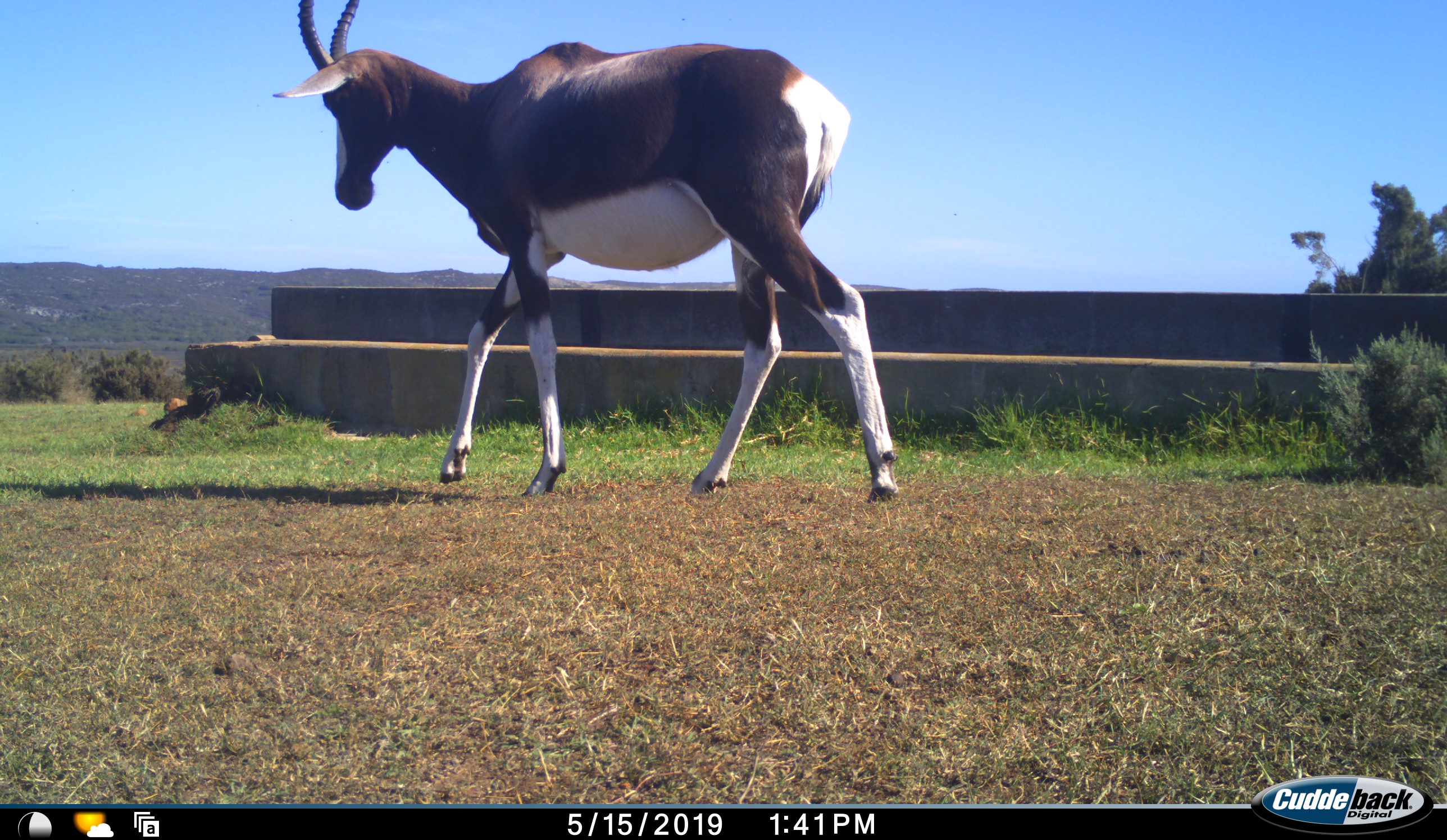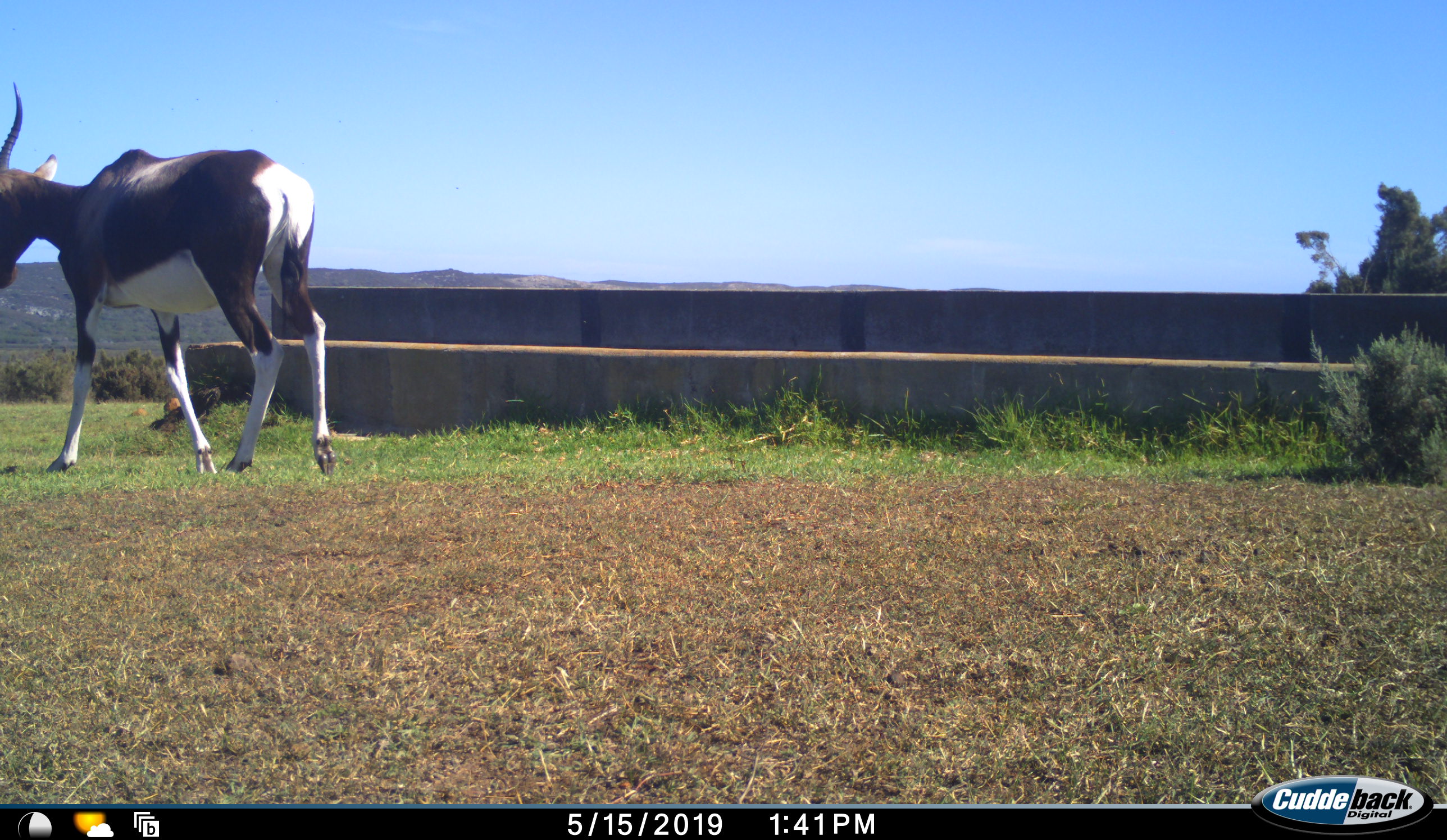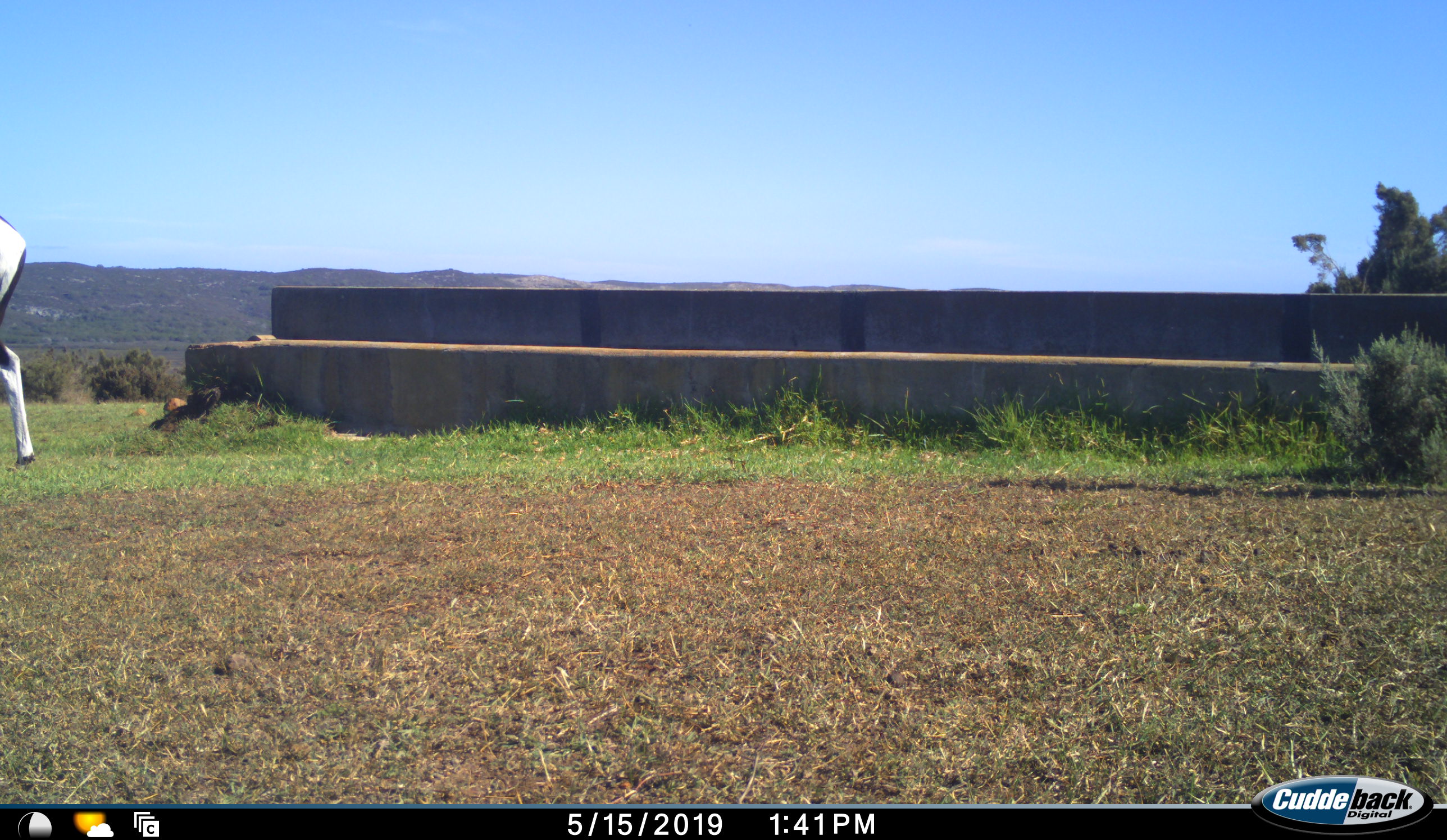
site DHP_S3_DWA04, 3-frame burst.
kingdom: Animalia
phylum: Chordata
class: Mammalia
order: Artiodactyla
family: Bovidae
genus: Damaliscus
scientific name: Damaliscus pygargus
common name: bontebok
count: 1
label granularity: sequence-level